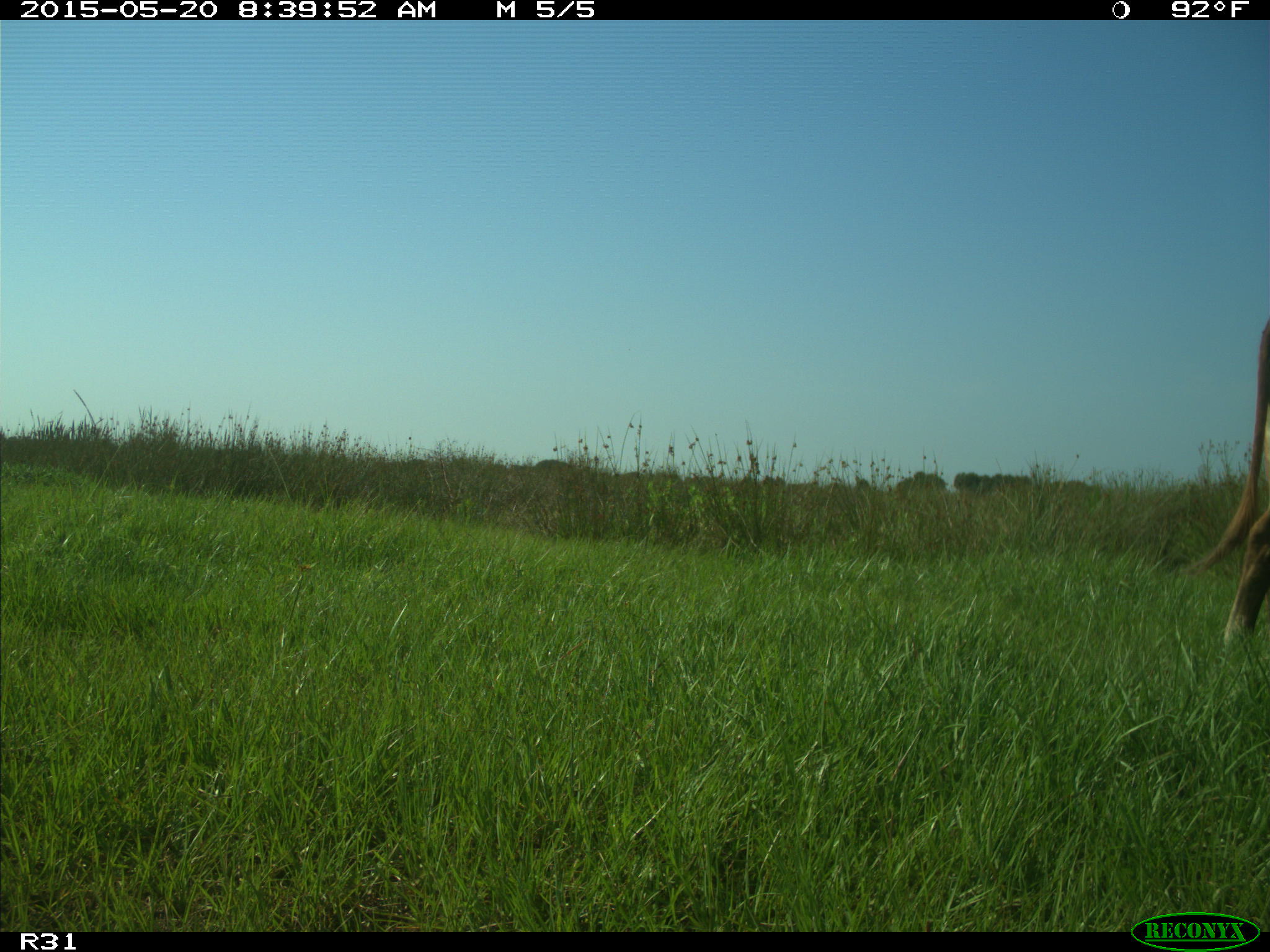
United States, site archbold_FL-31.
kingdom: Animalia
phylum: Chordata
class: Mammalia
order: Artiodactyla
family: Bovidae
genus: Bos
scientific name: Bos taurus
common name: domestic cow